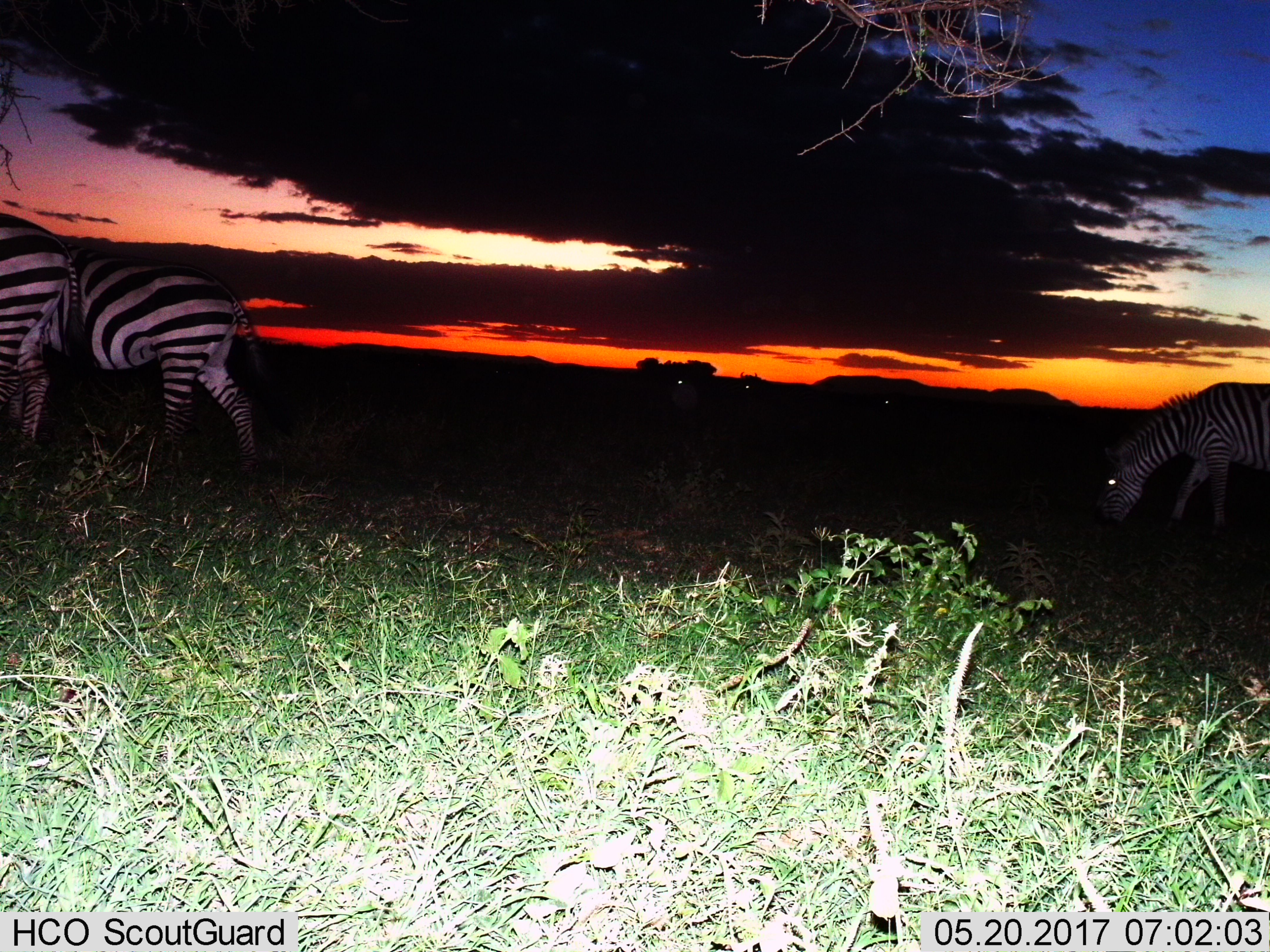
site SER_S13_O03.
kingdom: Animalia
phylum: Chordata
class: Mammalia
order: Perissodactyla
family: Equidae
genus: Equus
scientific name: Equus quagga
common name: plains zebra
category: zebraplains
Zebraplains (plains zebra) (Equus quagga), count 6. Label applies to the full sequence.